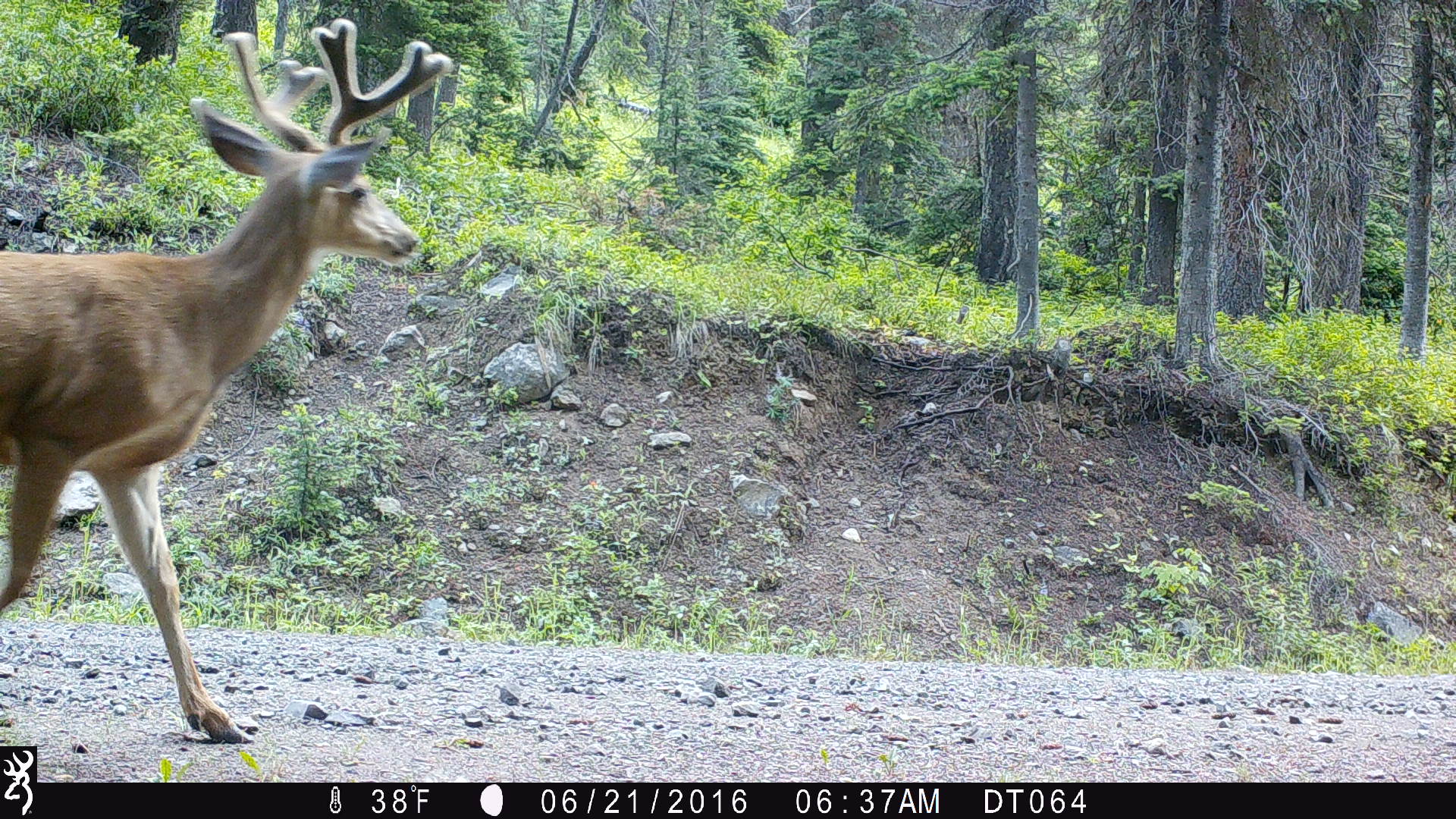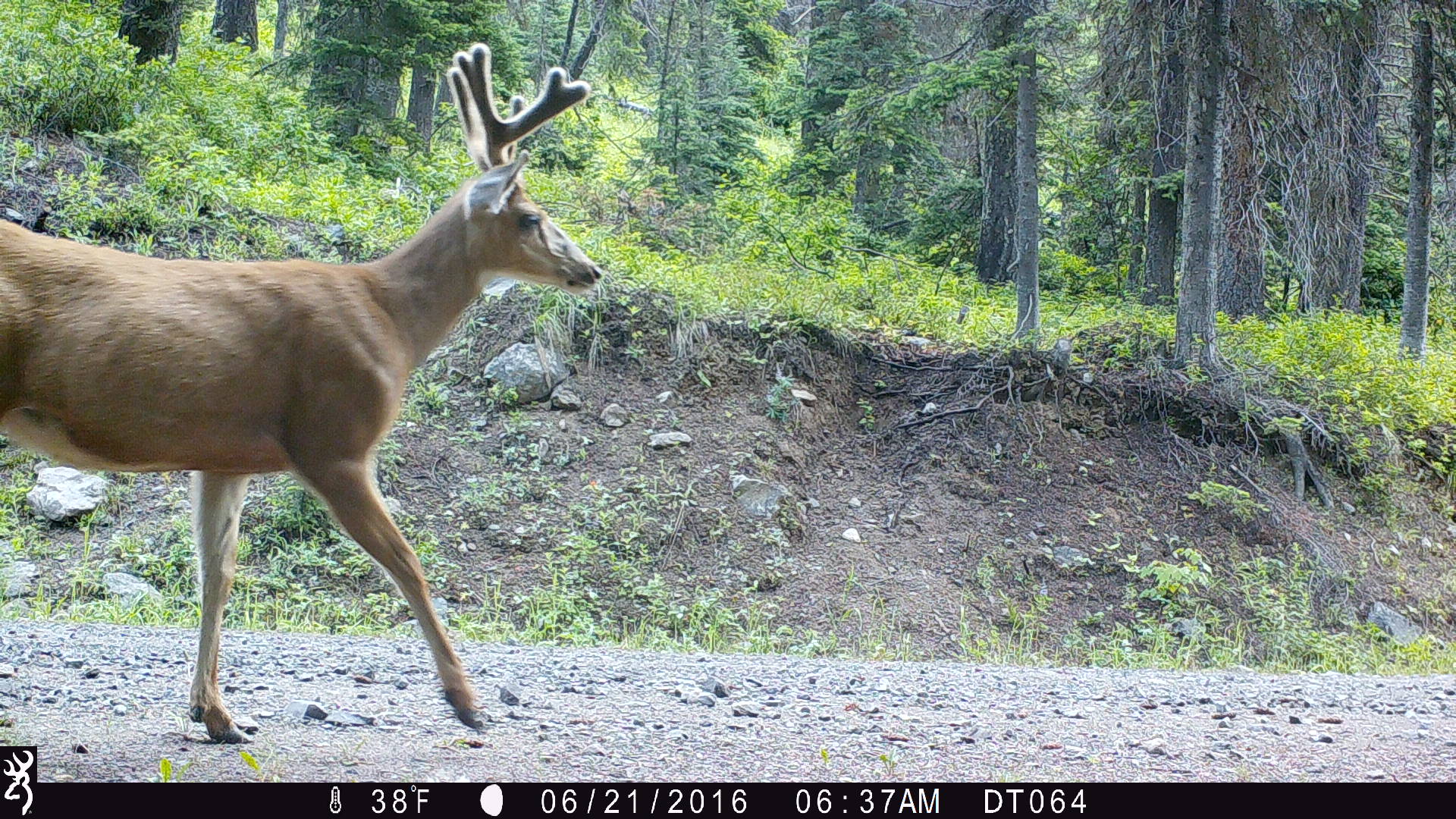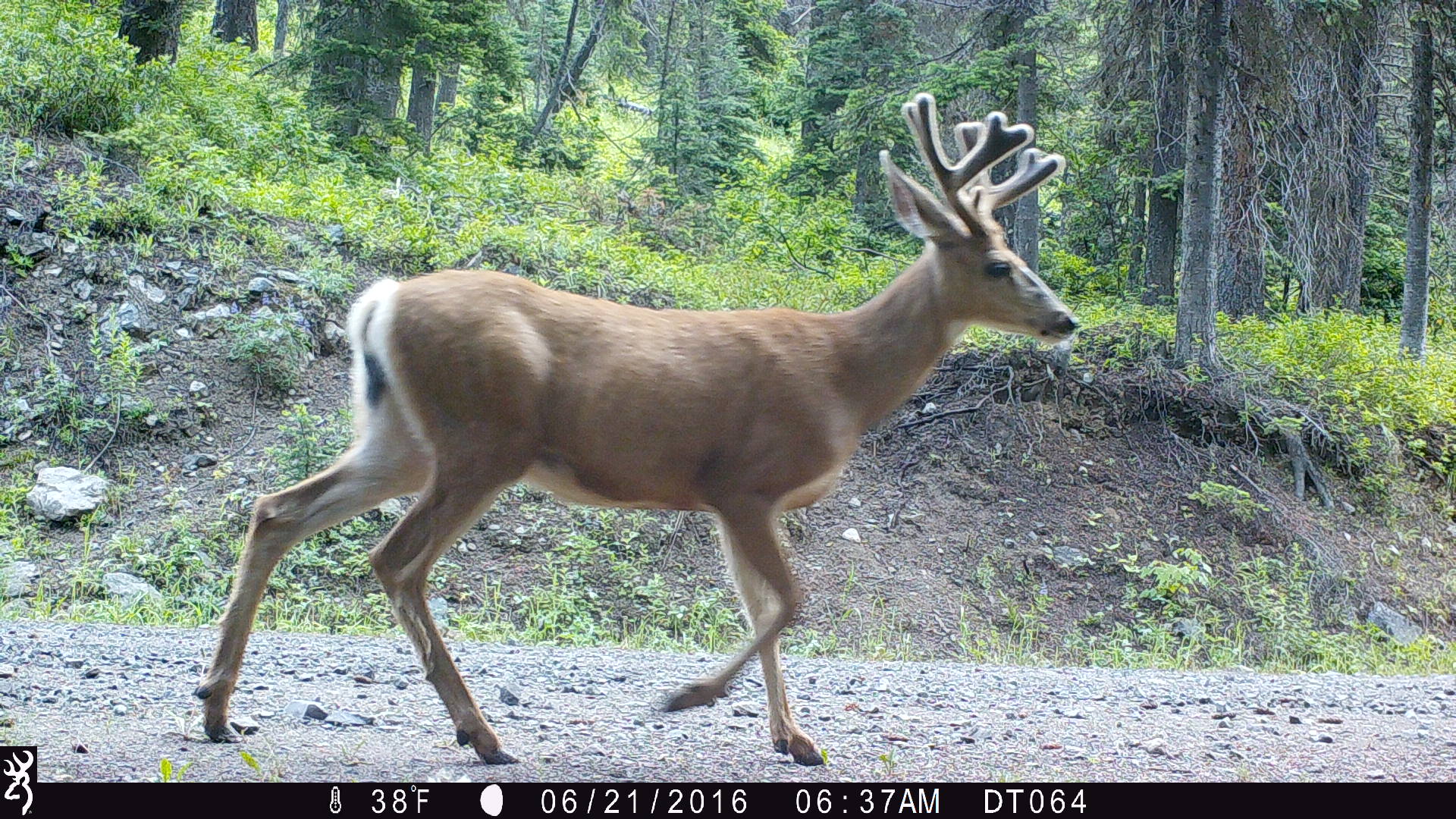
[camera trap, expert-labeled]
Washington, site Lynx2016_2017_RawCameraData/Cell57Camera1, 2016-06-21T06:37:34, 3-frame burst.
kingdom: Animalia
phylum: Chordata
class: Mammalia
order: Artiodactyla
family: Cervidae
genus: Odocoileus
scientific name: Odocoileus hemionus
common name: mule deer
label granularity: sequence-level